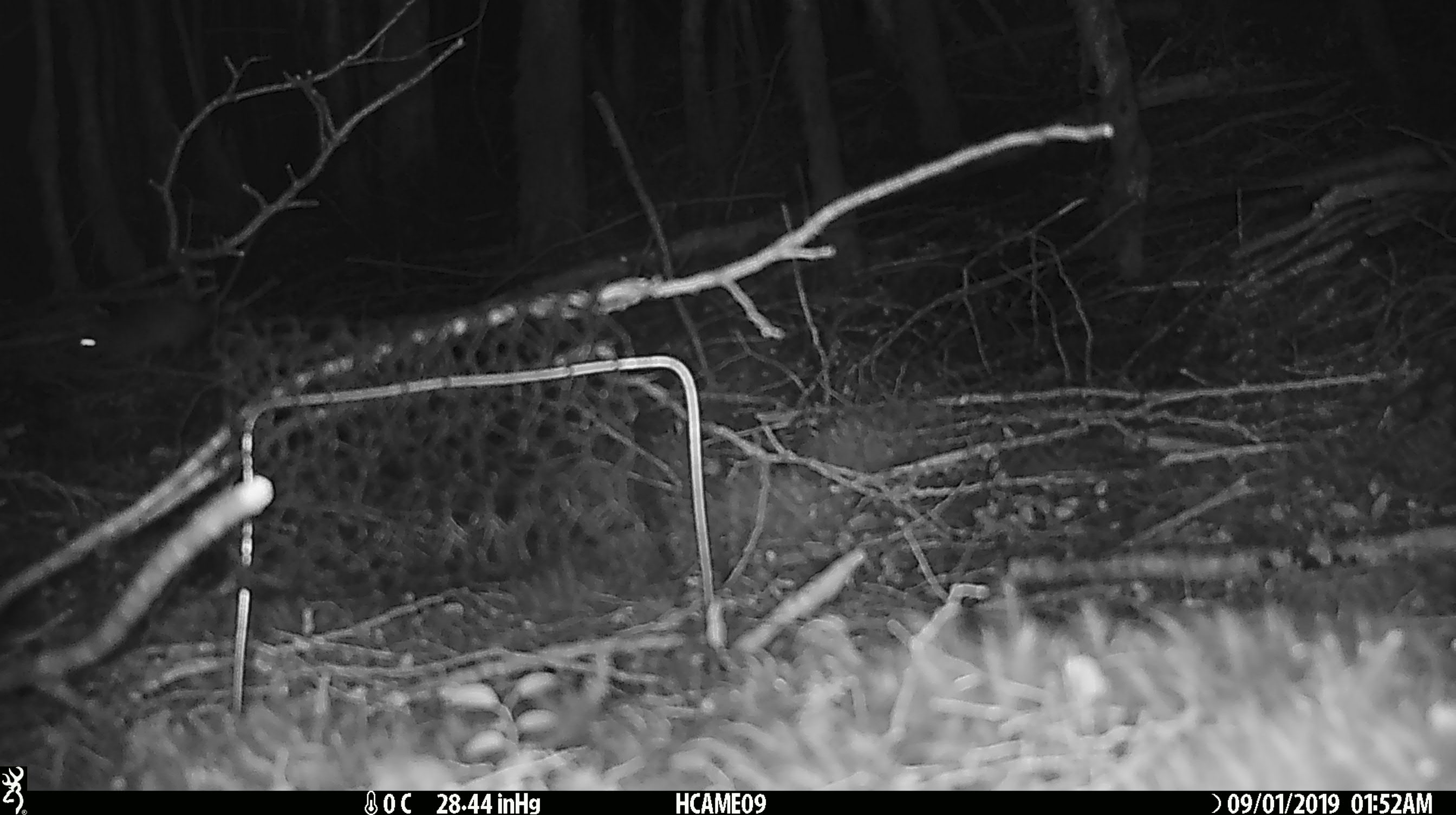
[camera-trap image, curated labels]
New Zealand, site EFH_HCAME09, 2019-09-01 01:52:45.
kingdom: Animalia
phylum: Chordata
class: Mammalia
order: Rodentia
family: Muridae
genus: Rattus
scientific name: Rattus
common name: rat